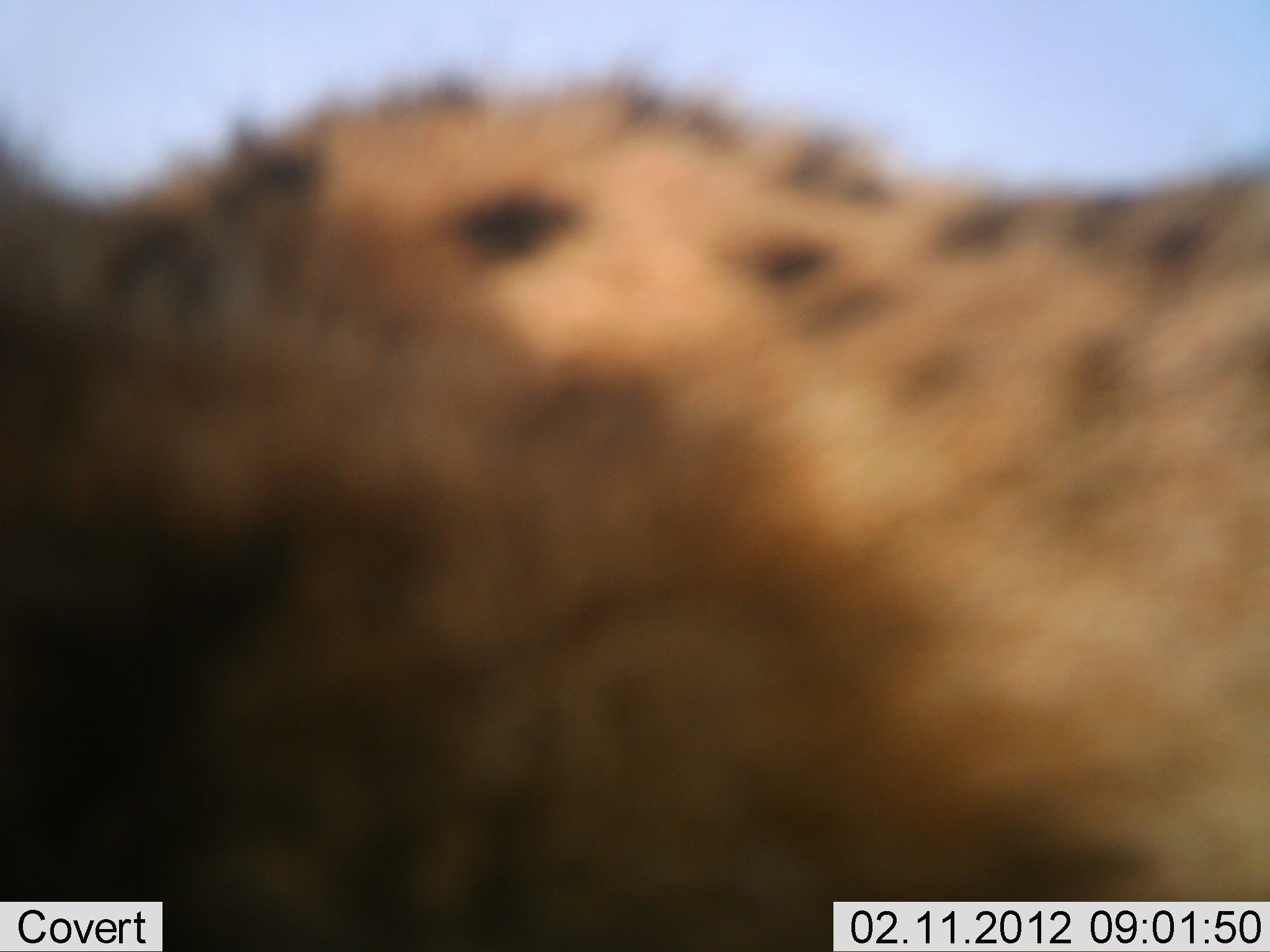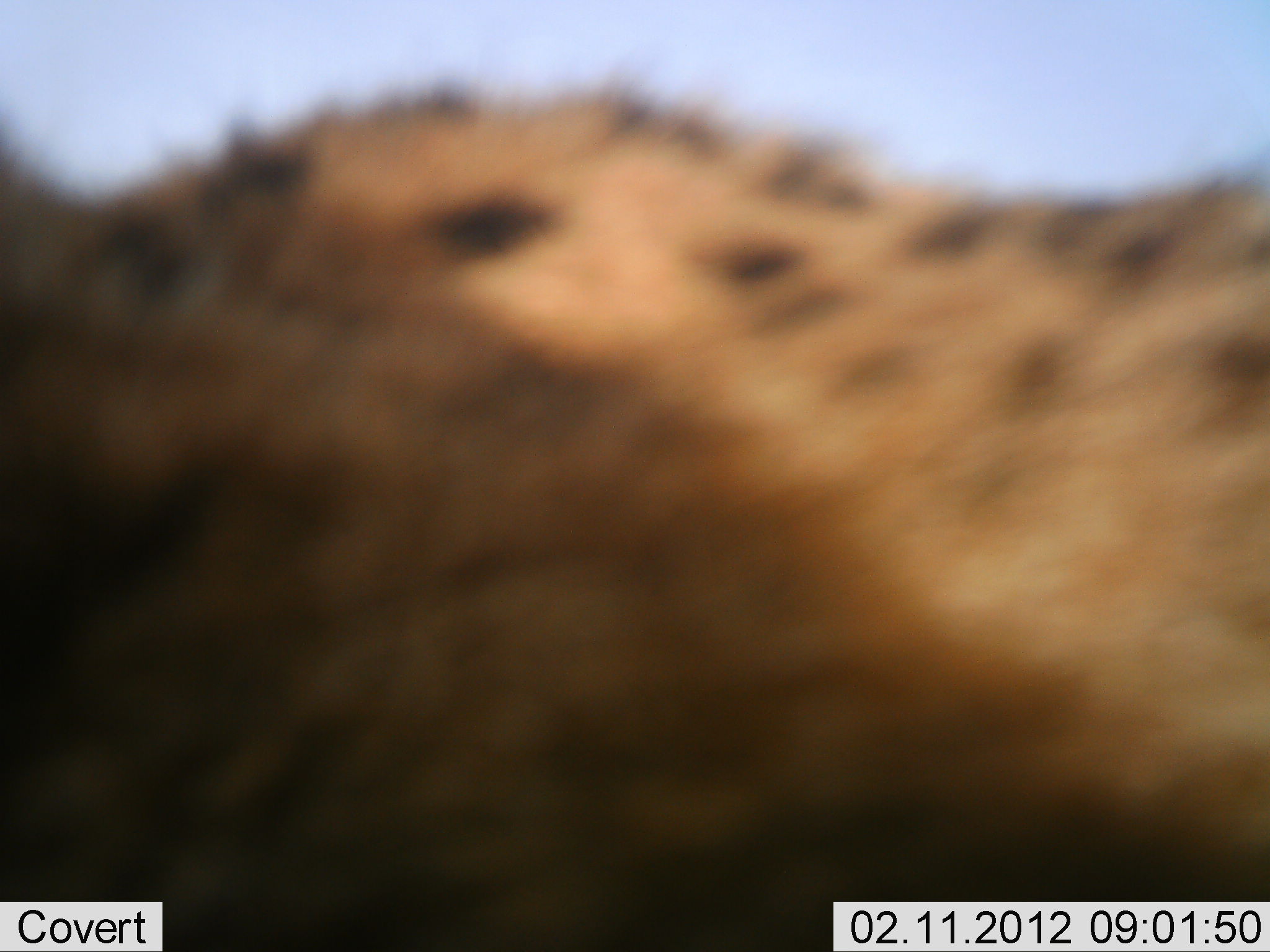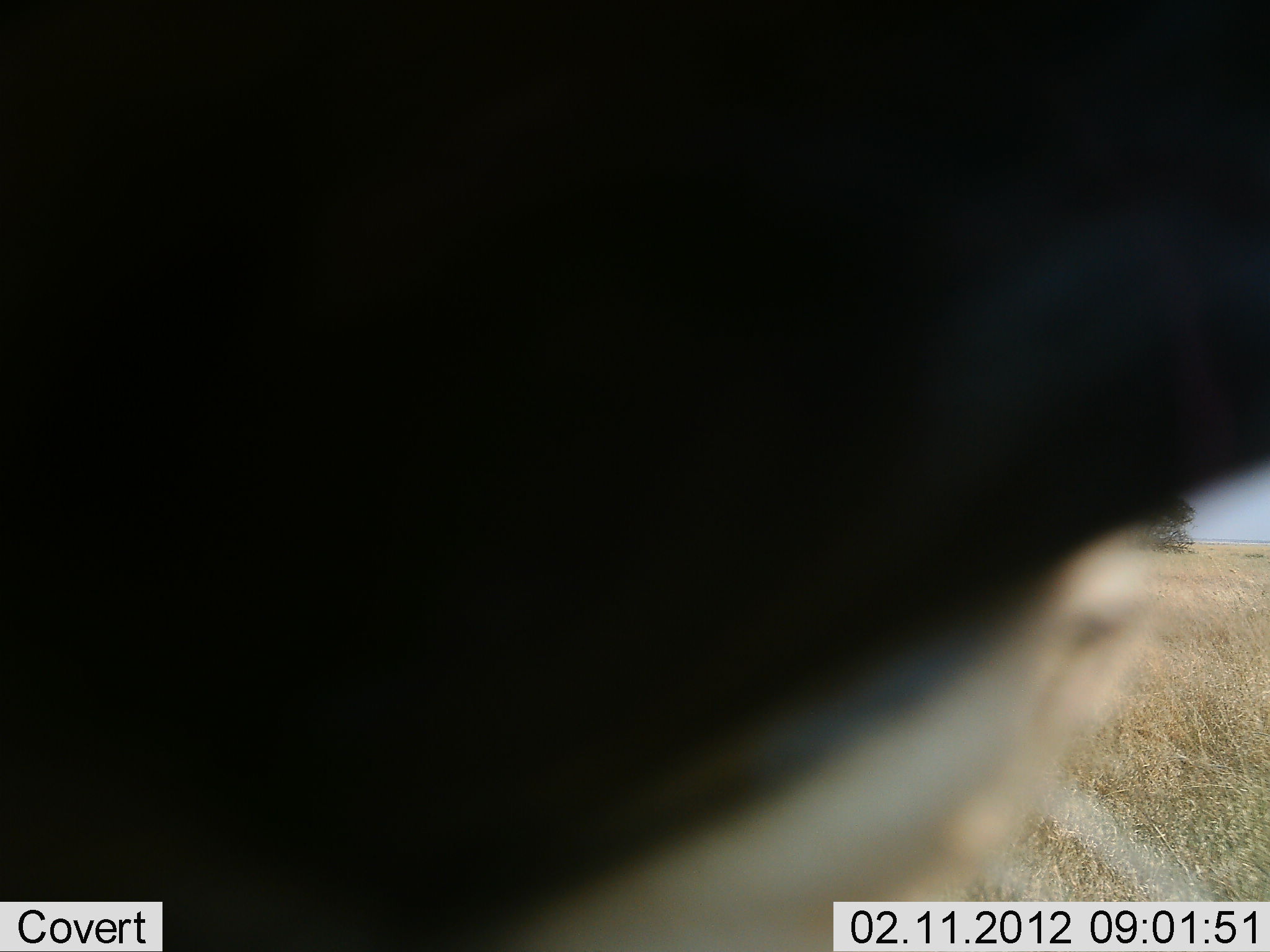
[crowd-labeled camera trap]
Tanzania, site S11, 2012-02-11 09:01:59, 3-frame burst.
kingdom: Animalia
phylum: Chordata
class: Mammalia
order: Carnivora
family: Hyaenidae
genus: Crocuta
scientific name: Crocuta crocuta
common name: spotted hyena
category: hyenaspotted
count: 1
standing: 75%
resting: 0%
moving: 25%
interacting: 0%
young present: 0%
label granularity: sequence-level